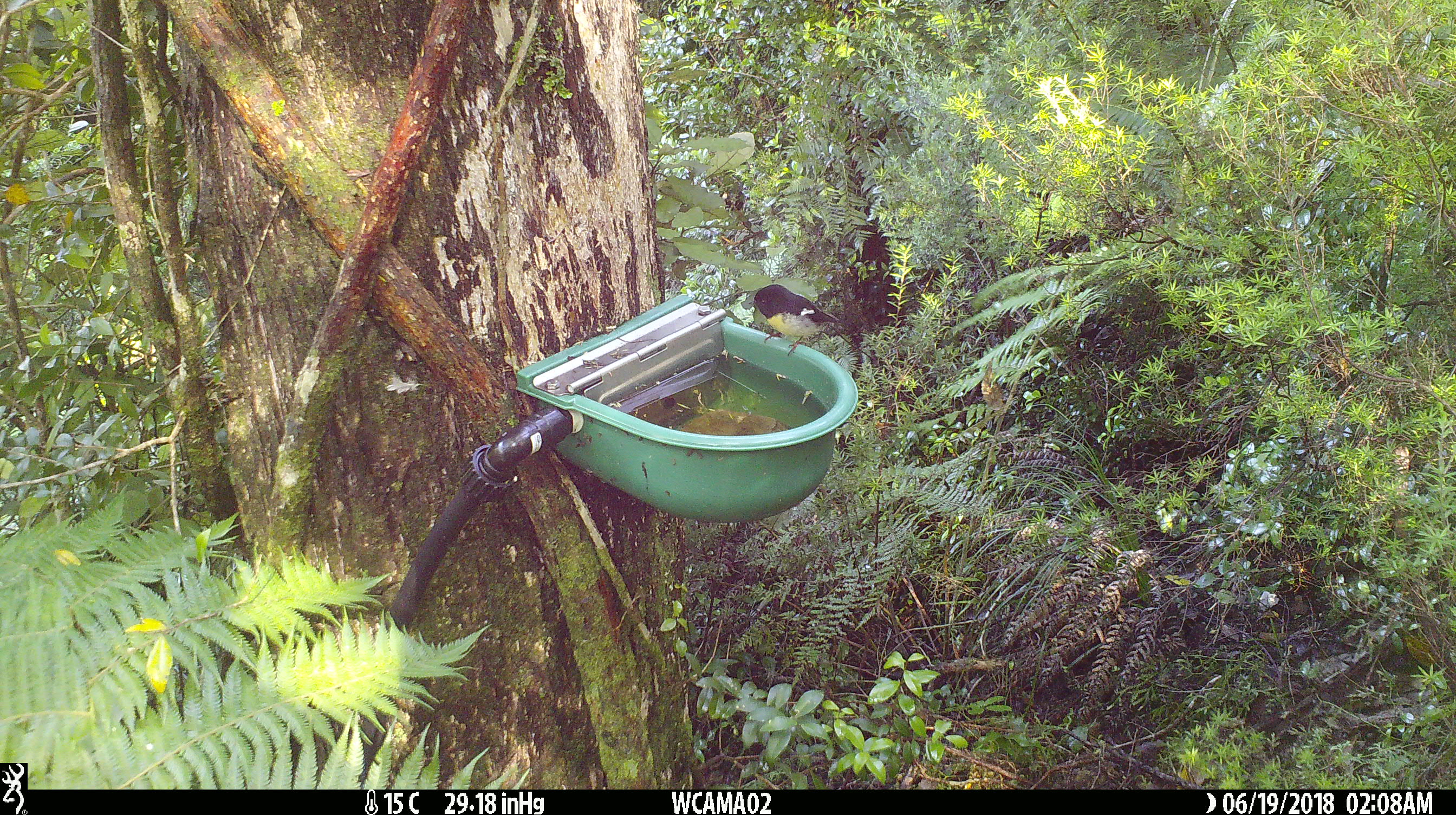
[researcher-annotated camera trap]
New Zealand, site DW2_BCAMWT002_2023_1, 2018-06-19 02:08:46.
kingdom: Animalia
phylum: Chordata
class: Aves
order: Passeriformes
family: Petroicidae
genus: Petroica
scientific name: Petroica macrocephala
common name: tomtit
Tomtit (Petroica macrocephala).